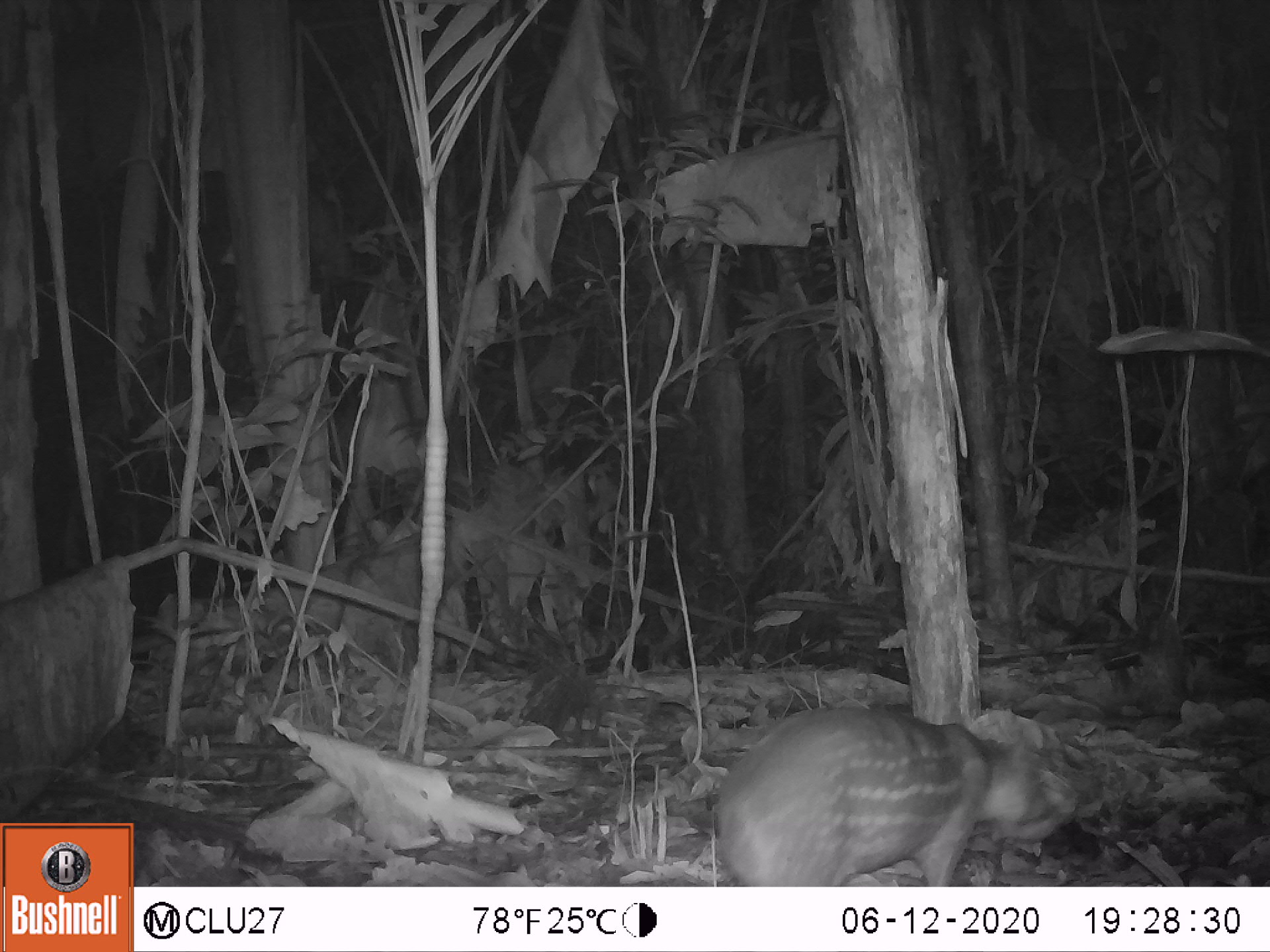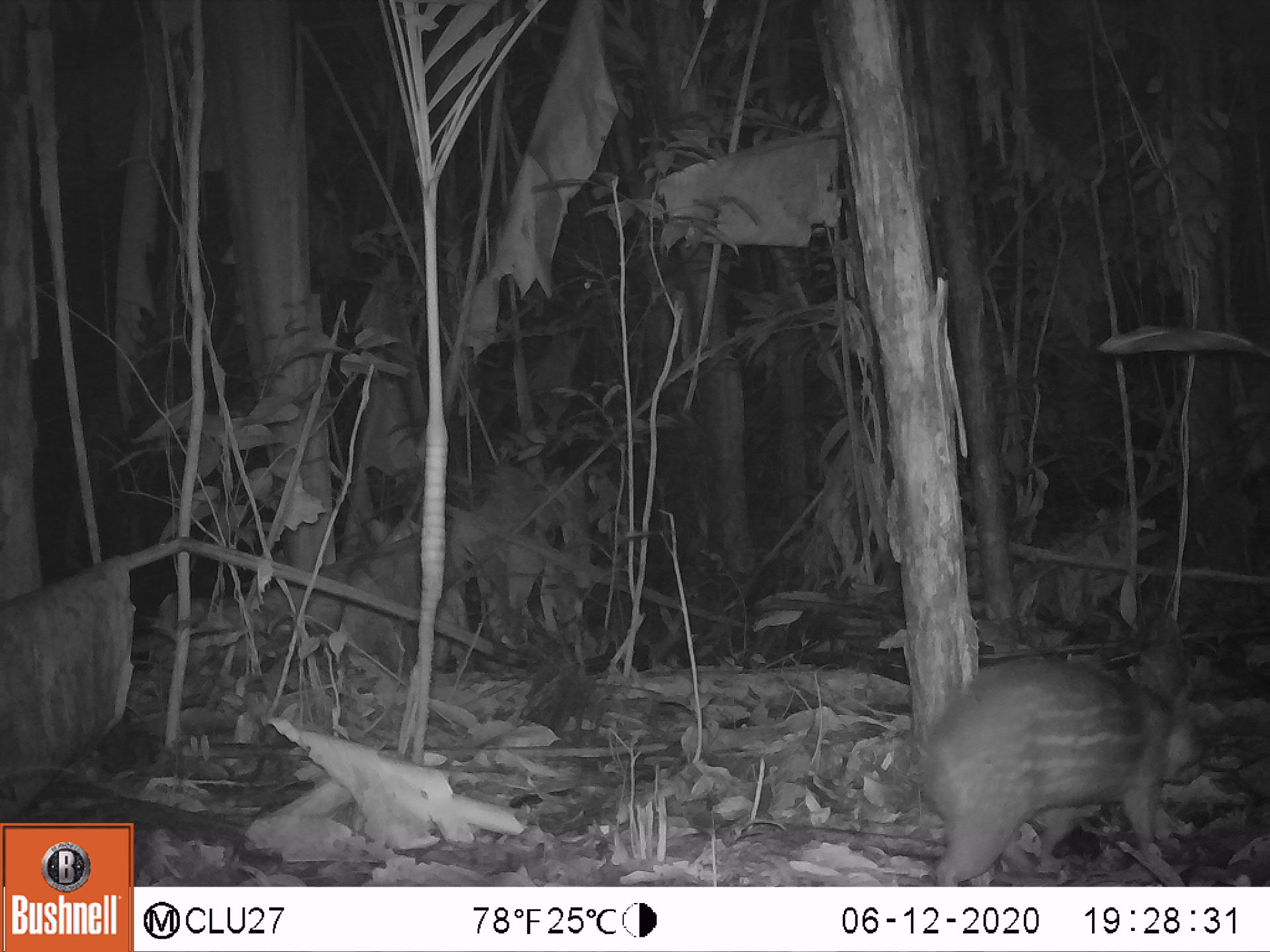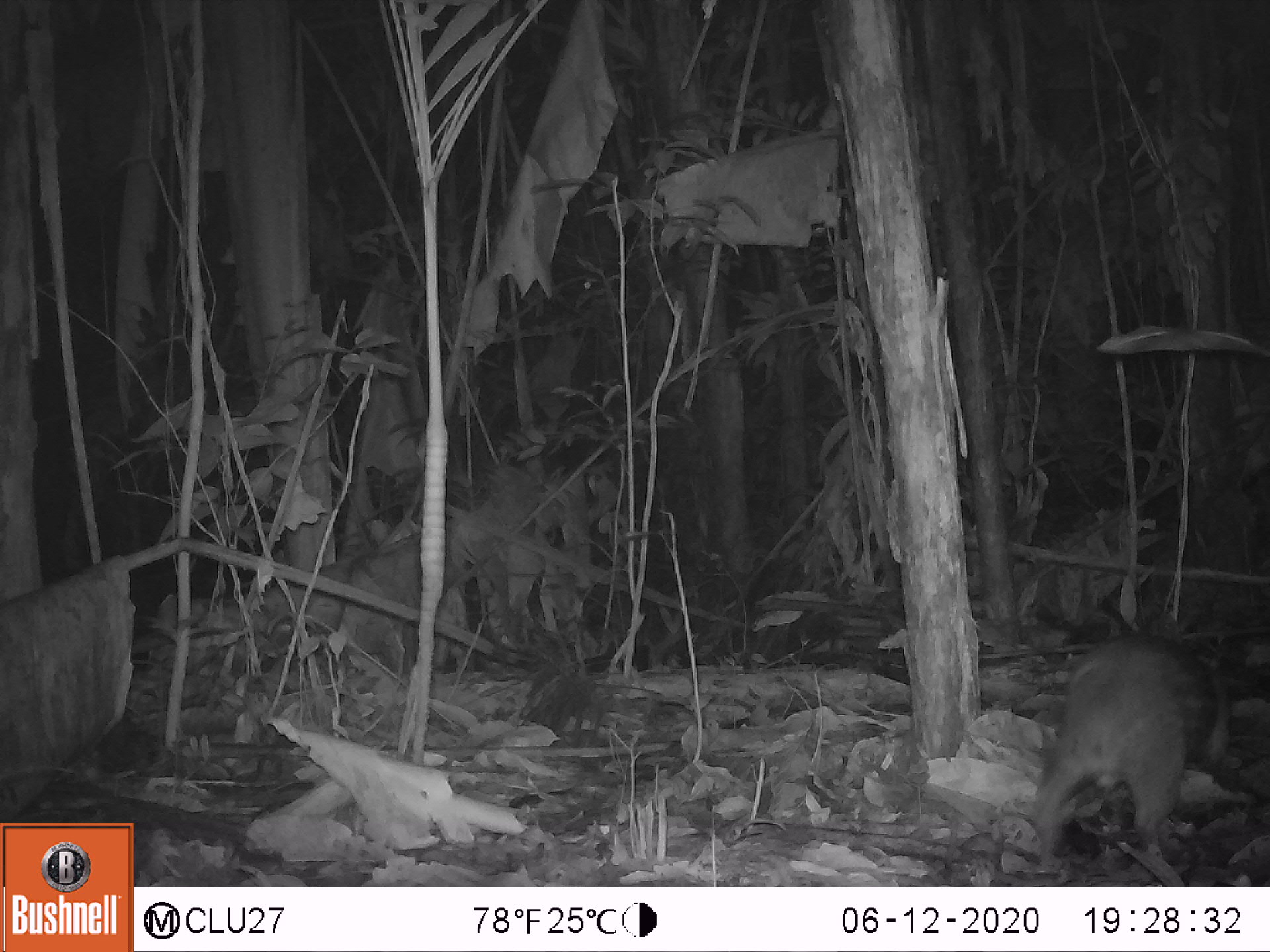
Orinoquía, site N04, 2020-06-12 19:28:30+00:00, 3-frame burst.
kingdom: Animalia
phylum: Chordata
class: Mammalia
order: Rodentia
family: Cuniculidae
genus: Cuniculus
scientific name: Cuniculus paca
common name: spotted paca